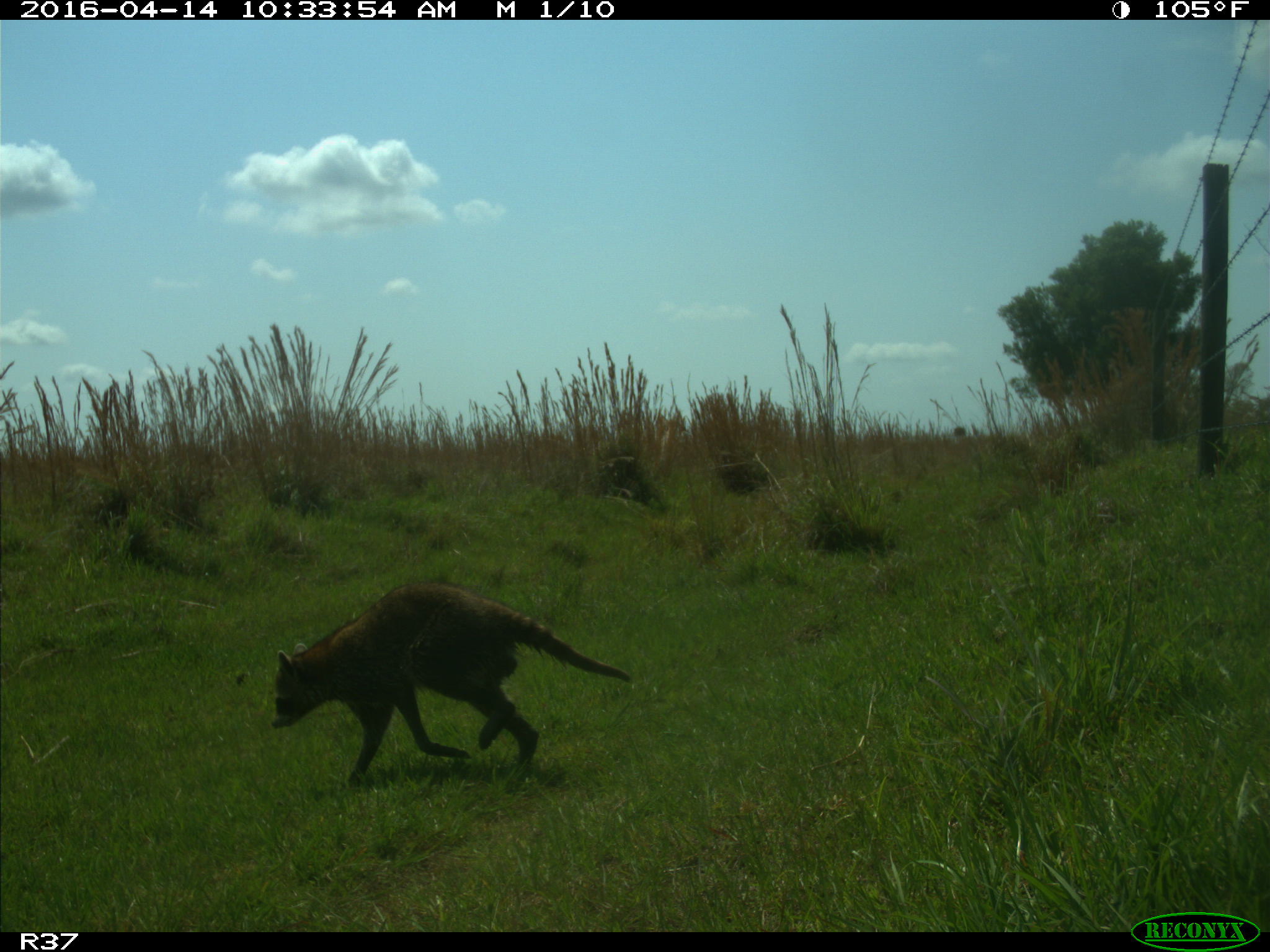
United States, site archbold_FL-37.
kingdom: Animalia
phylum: Chordata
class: Mammalia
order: Carnivora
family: Procyonidae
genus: Procyon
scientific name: Procyon lotor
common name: common raccoon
Procyon lotor (common raccoon).